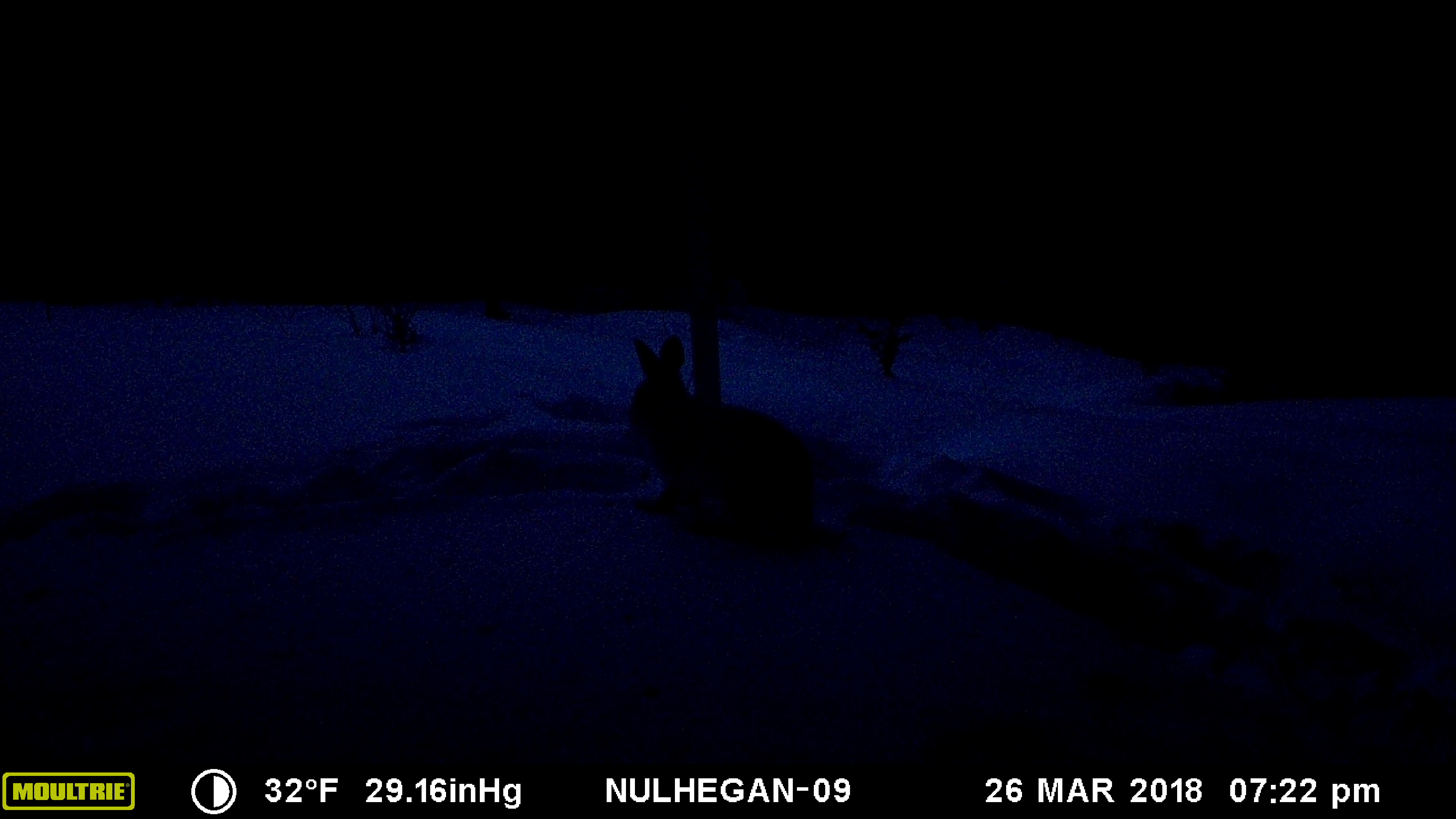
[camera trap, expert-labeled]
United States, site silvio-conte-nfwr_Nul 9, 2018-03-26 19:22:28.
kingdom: Animalia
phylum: Chordata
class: Mammalia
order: Lagomorpha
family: Leporidae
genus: Lepus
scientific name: Lepus americanus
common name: snowshoe hare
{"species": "snowshoe hare (Lepus americanus)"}